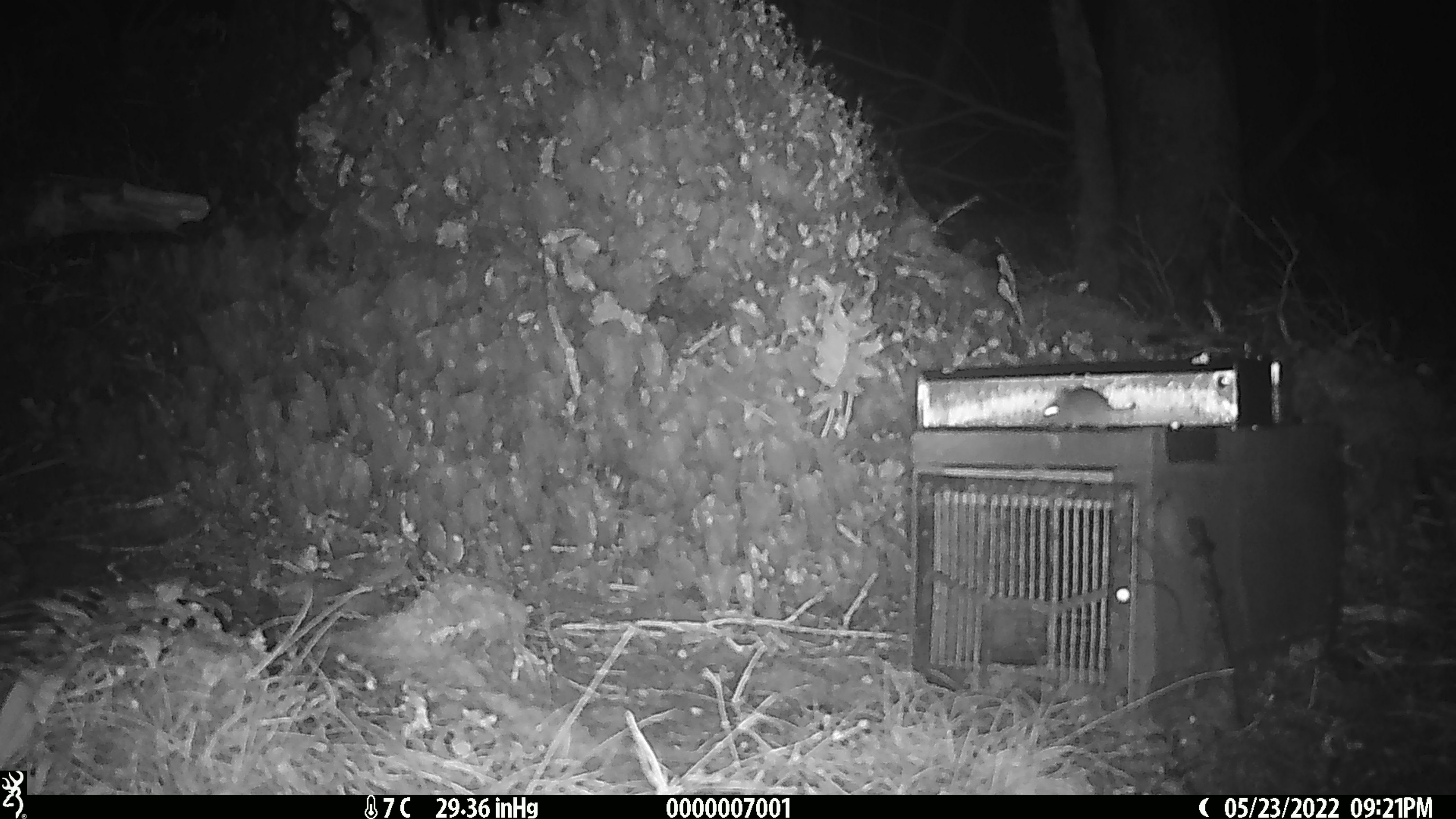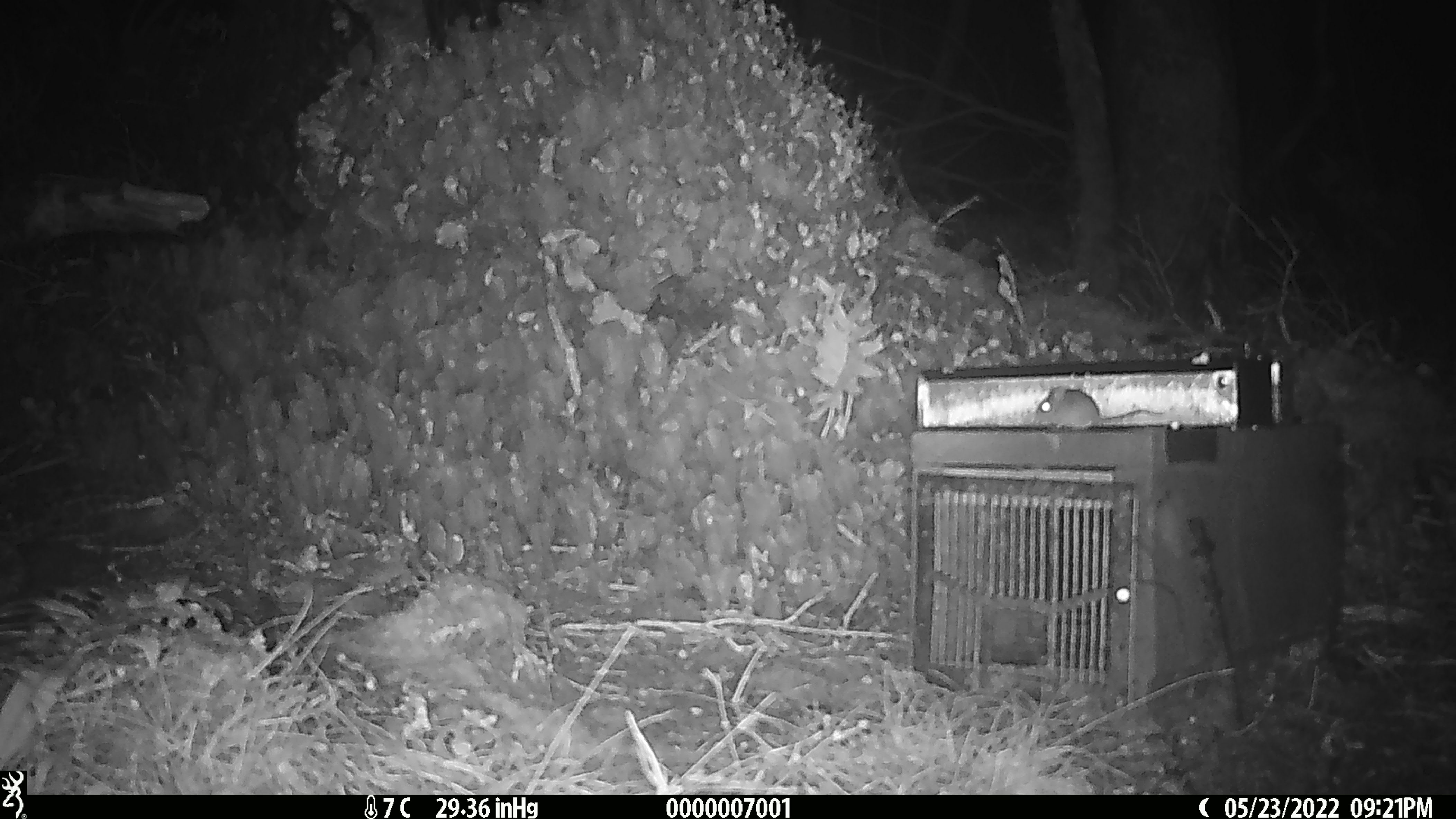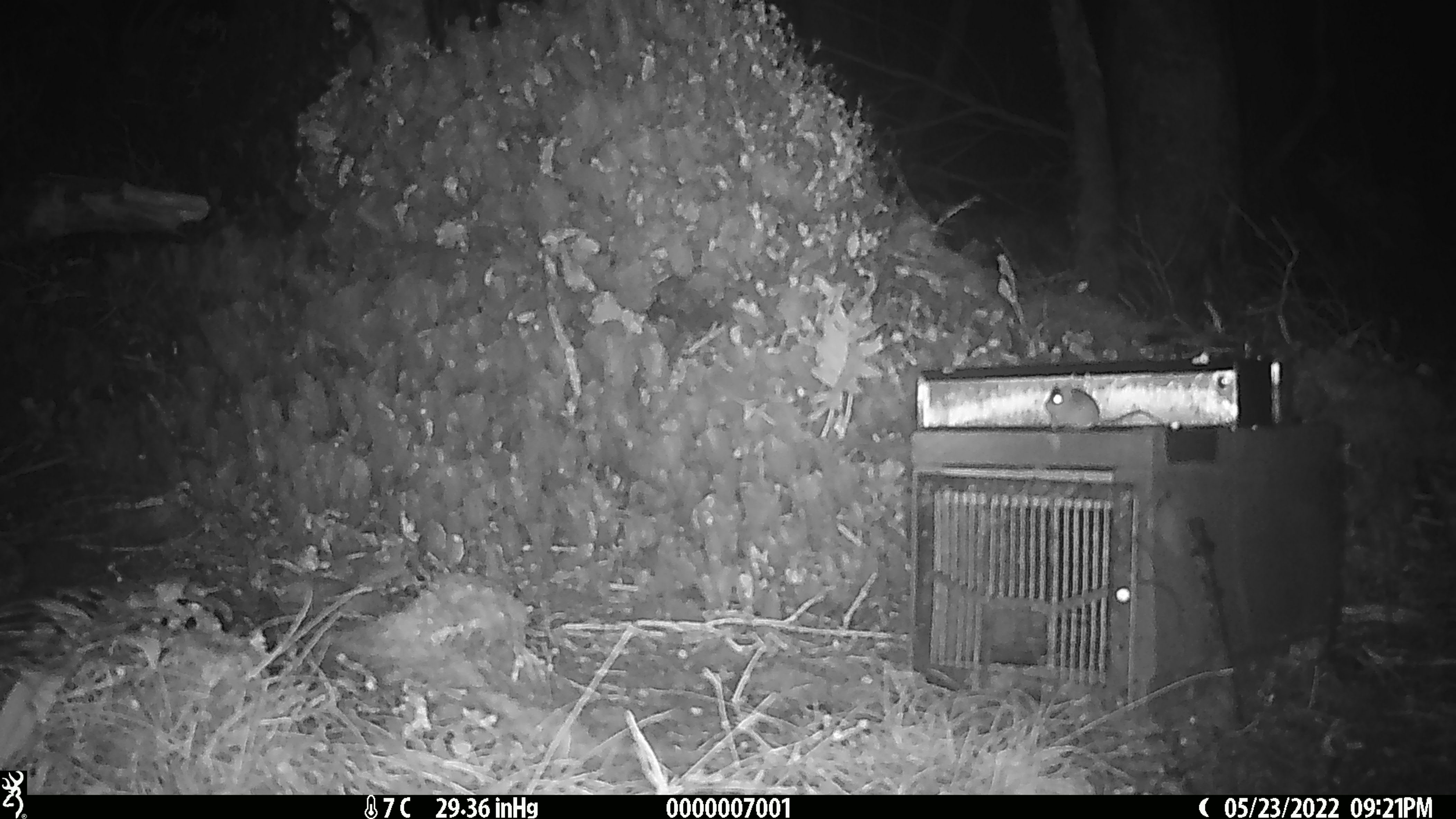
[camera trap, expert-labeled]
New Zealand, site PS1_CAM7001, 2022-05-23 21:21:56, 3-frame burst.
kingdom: Animalia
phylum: Chordata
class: Mammalia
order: Rodentia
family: Muridae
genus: Mus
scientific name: Mus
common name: mouse